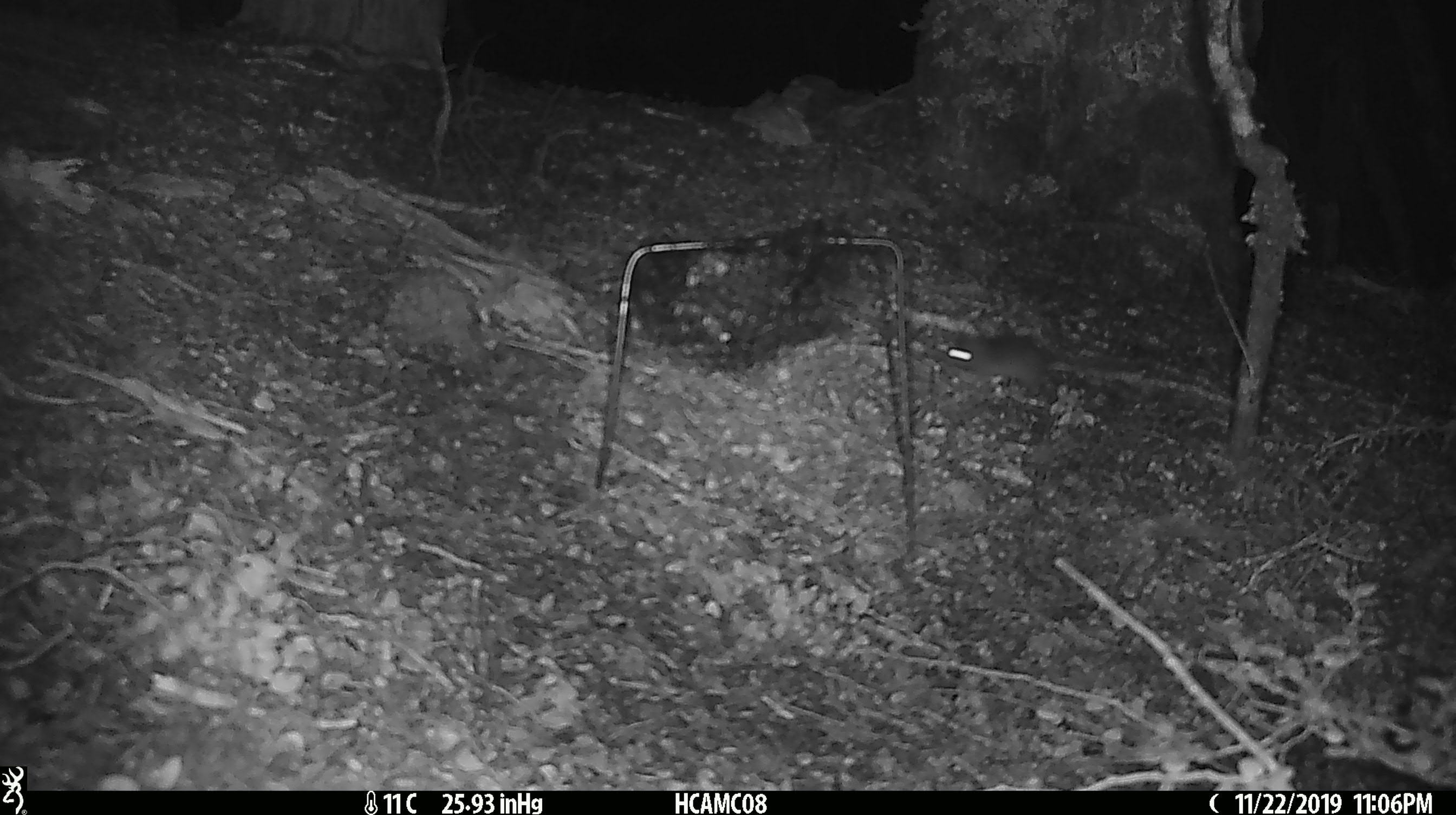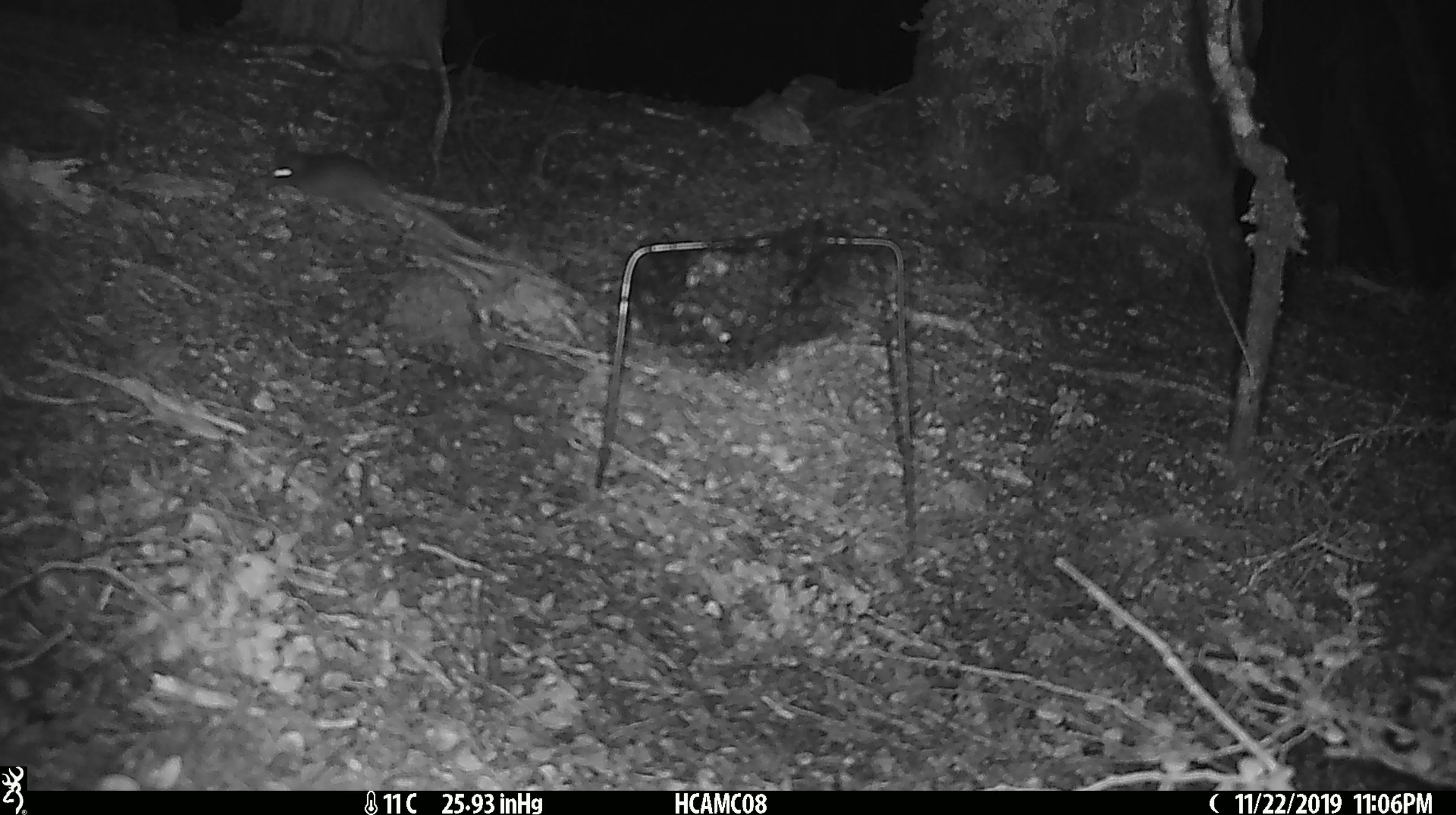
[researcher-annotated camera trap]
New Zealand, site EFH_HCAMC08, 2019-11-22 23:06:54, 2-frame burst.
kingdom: Animalia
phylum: Chordata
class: Mammalia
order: Rodentia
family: Muridae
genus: Mus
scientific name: Mus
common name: mouse